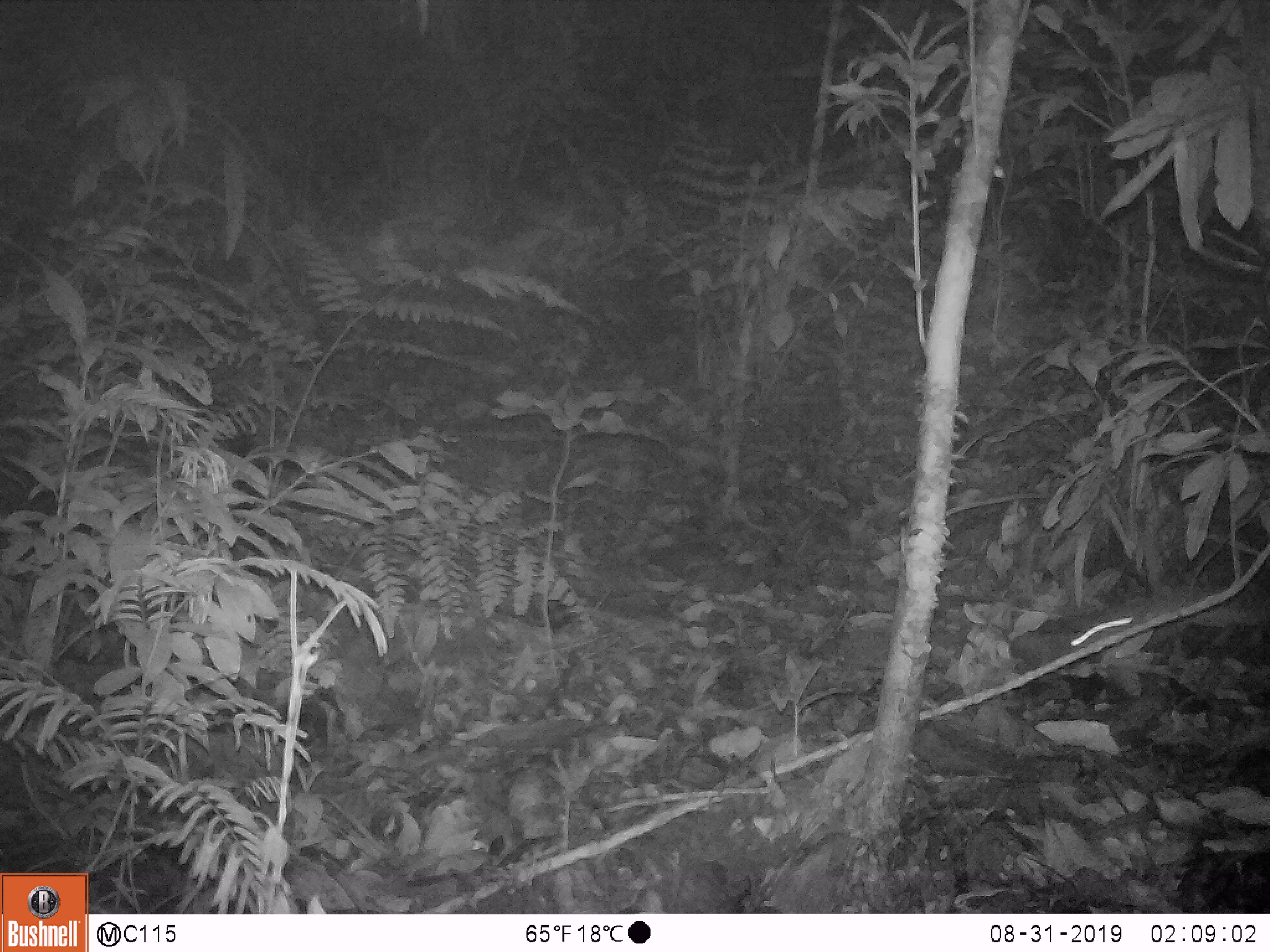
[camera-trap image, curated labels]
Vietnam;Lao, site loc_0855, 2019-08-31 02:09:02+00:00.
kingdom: Animalia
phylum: Chordata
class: Mammalia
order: Rodentia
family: Muridae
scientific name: Muridae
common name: old-world mice and rats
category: unidentified murid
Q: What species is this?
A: Unidentified murid (old-world mice and rats) (Muridae).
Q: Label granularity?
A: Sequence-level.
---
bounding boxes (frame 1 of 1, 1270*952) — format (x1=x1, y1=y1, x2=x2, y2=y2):
unidentified murid: (x1=1067, y1=588, x2=1268, y2=652)